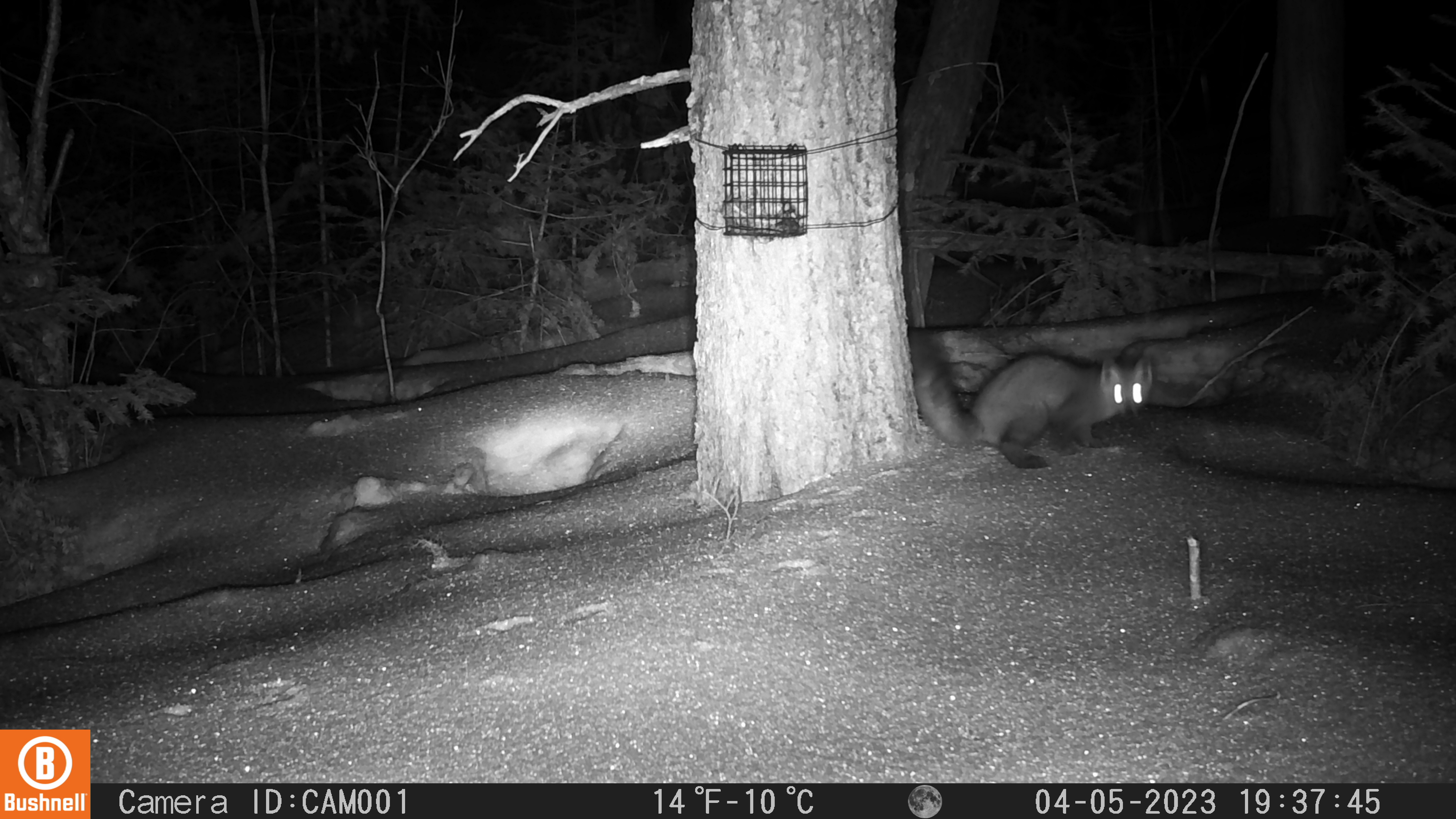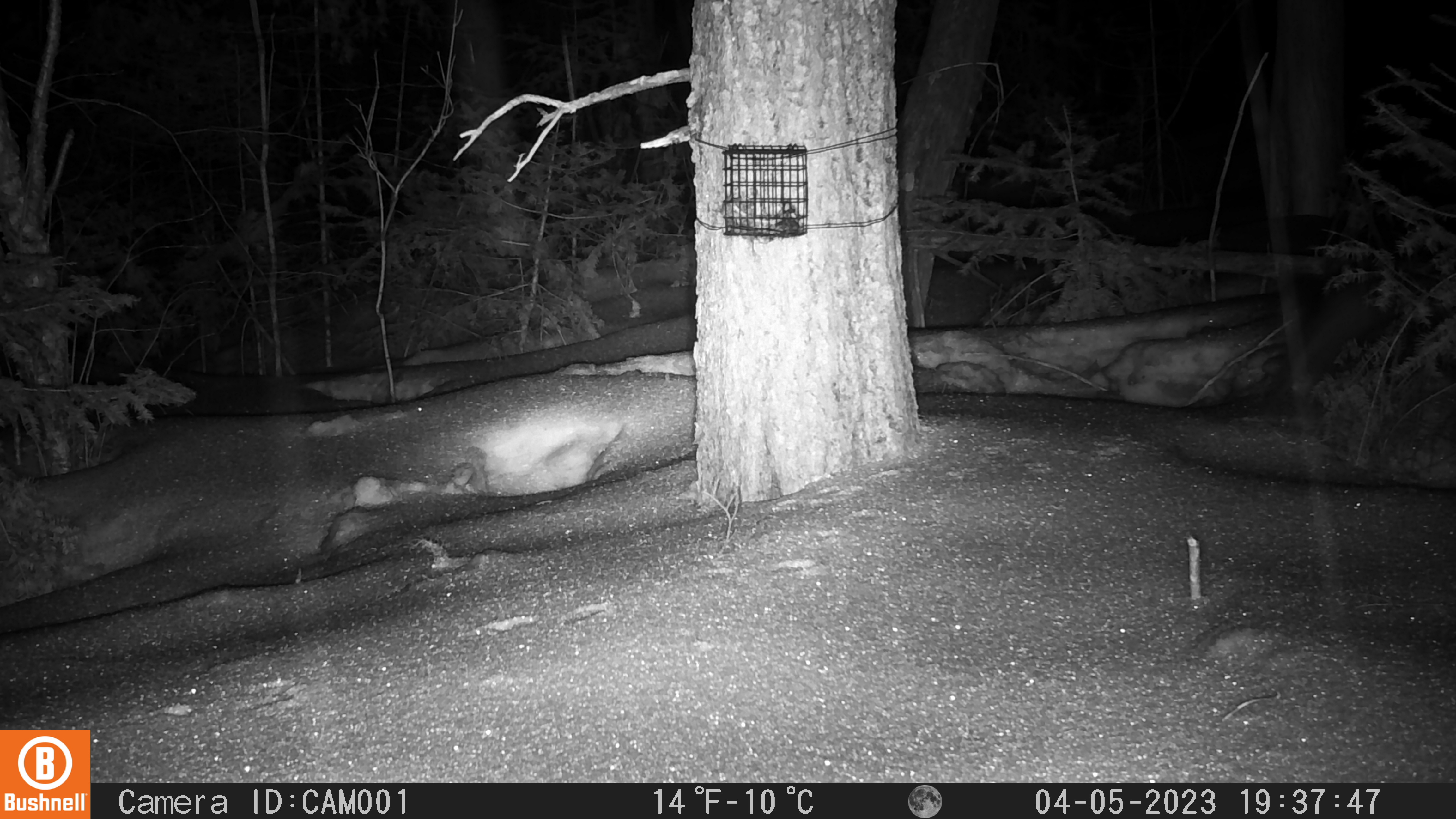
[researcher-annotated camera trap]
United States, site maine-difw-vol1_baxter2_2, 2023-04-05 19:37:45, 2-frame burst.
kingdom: Animalia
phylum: Chordata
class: Mammalia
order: Carnivora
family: Mustelidae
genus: Martes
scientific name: Martes americana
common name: american marten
American marten (Martes americana).